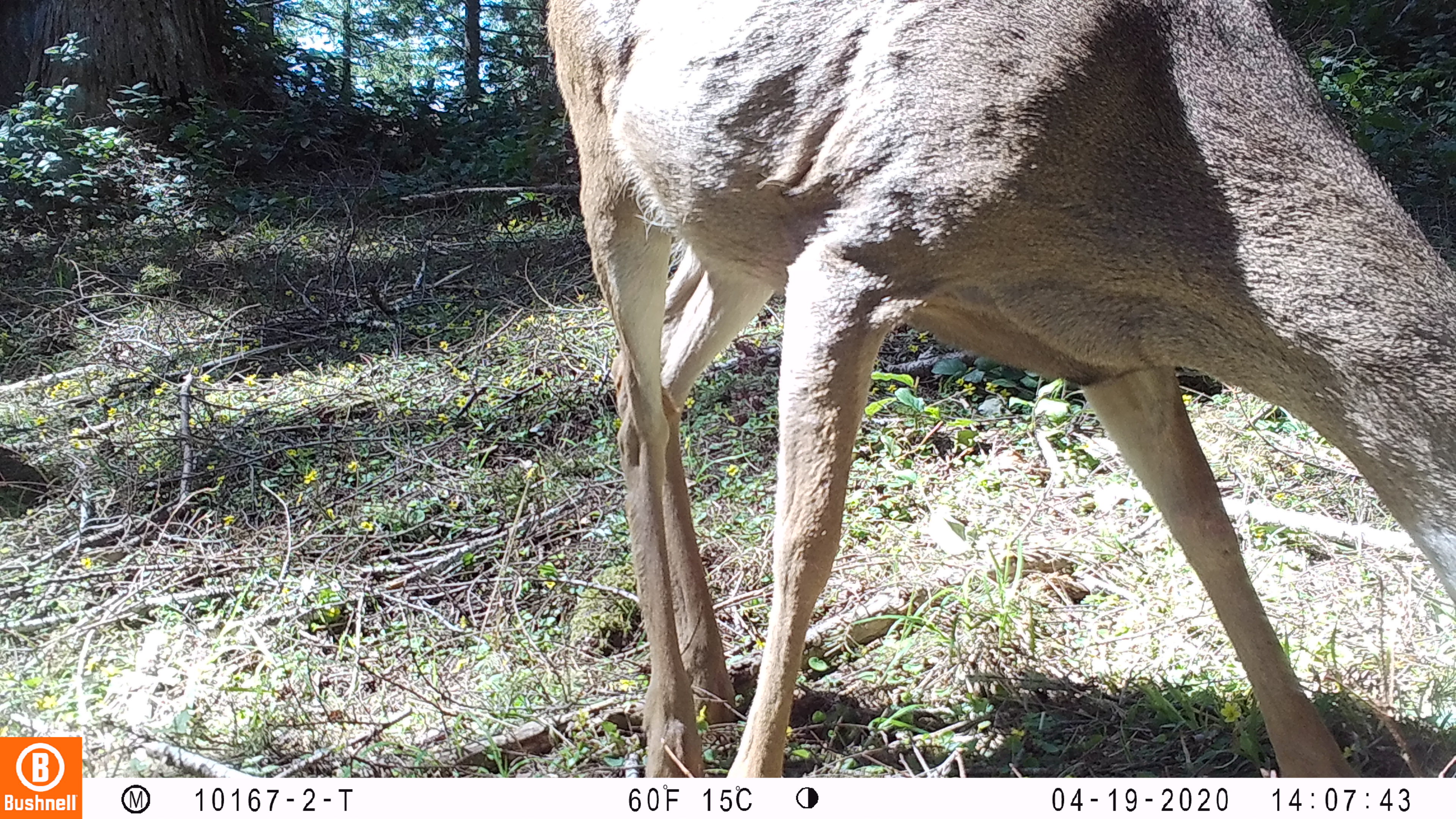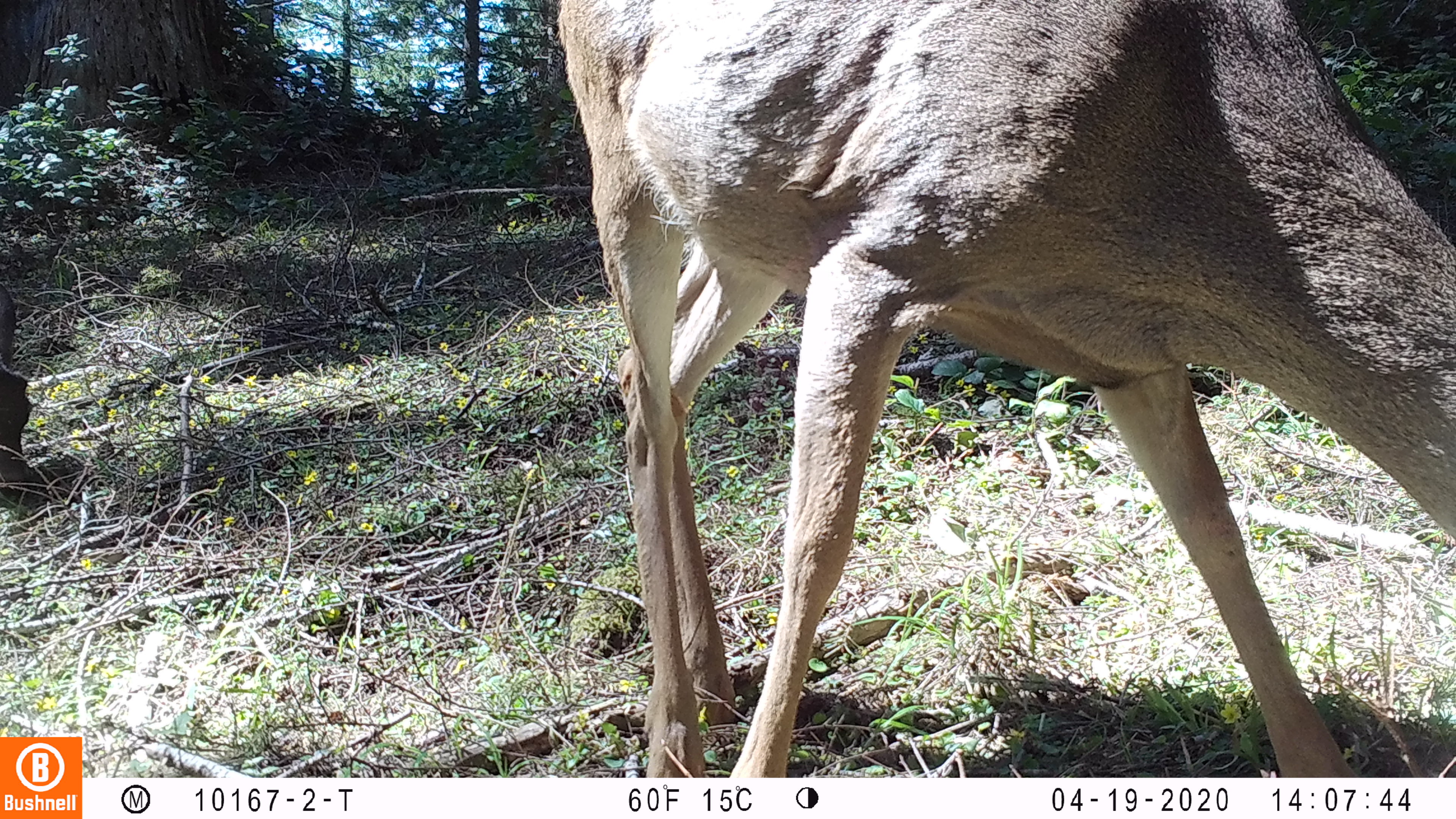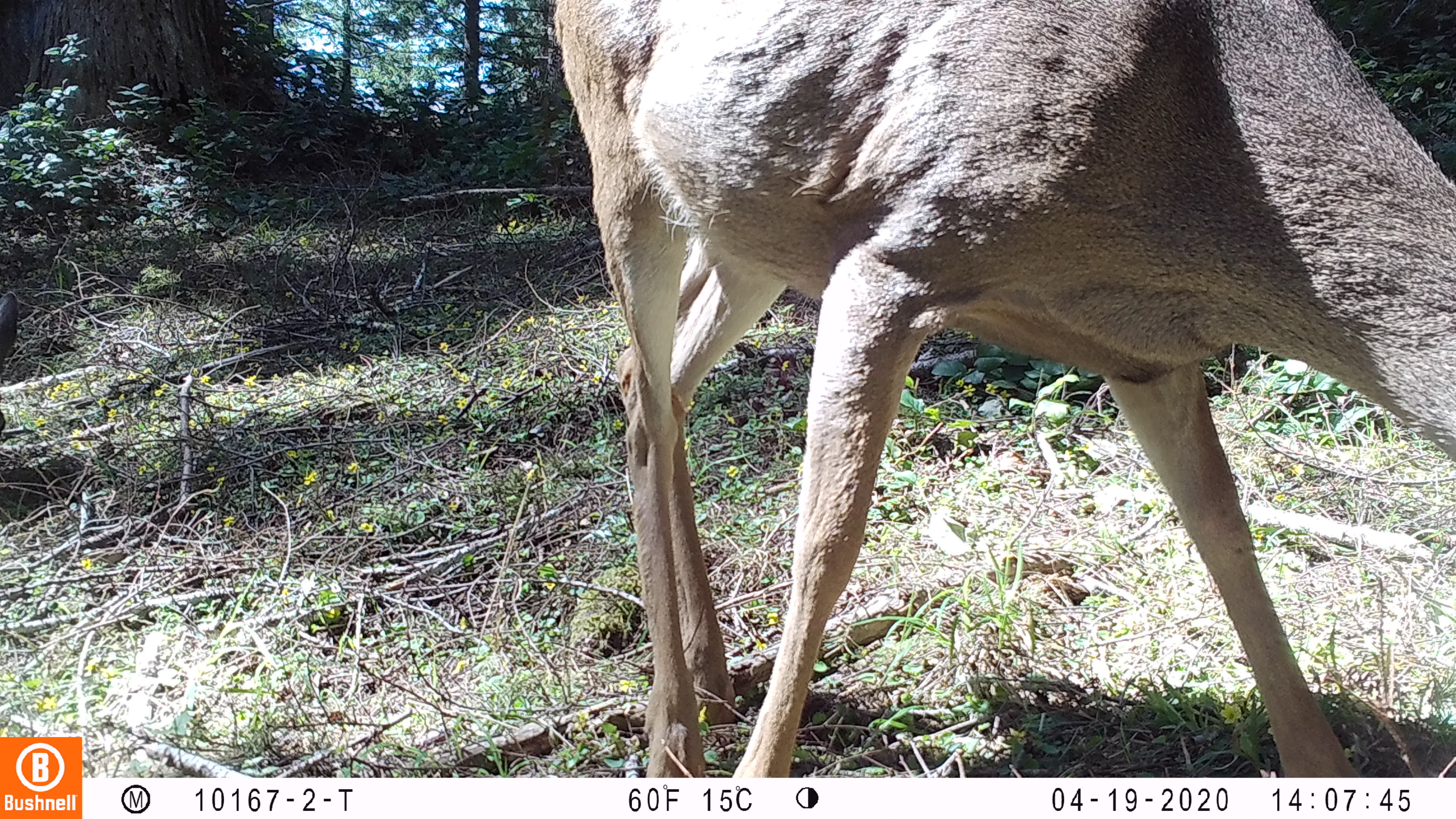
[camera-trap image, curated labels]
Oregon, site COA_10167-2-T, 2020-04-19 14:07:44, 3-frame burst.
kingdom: Animalia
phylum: Chordata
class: Mammalia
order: Artiodactyla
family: Cervidae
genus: Odocoileus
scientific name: Odocoileus hemionus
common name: black-tailed deer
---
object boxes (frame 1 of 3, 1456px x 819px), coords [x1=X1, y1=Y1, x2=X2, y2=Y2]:
black-tailed deer: [x1=535, y1=0, x2=1447, y2=771]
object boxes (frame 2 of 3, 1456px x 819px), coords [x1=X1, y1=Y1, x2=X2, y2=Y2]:
black-tailed deer: [x1=552, y1=0, x2=1447, y2=770]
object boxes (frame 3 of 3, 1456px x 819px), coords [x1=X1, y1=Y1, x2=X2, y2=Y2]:
black-tailed deer: [x1=546, y1=1, x2=1447, y2=769]